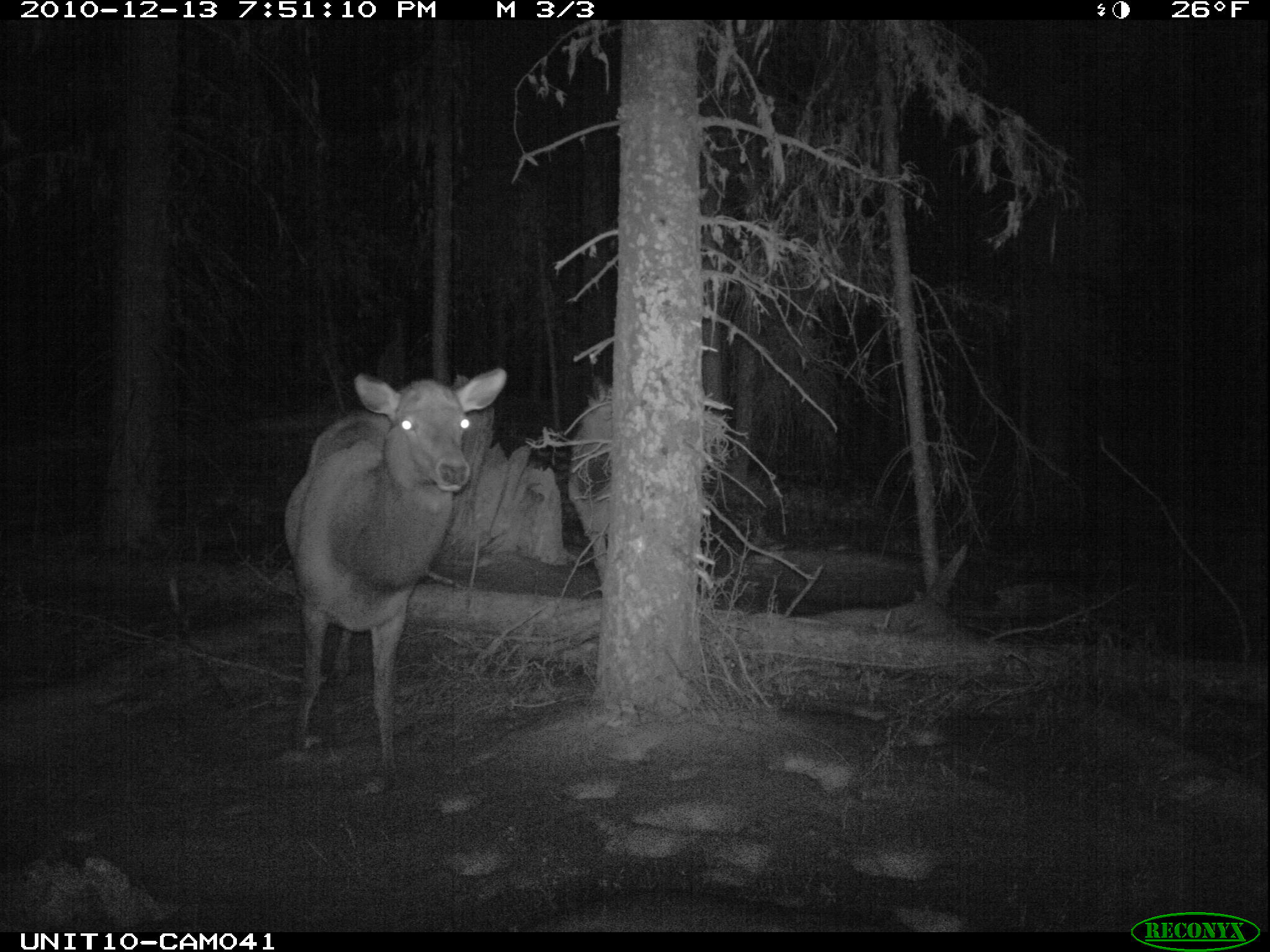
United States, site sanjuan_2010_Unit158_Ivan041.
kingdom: Animalia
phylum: Chordata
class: Mammalia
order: Artiodactyla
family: Cervidae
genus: Cervus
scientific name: Cervus elaphus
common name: red deer